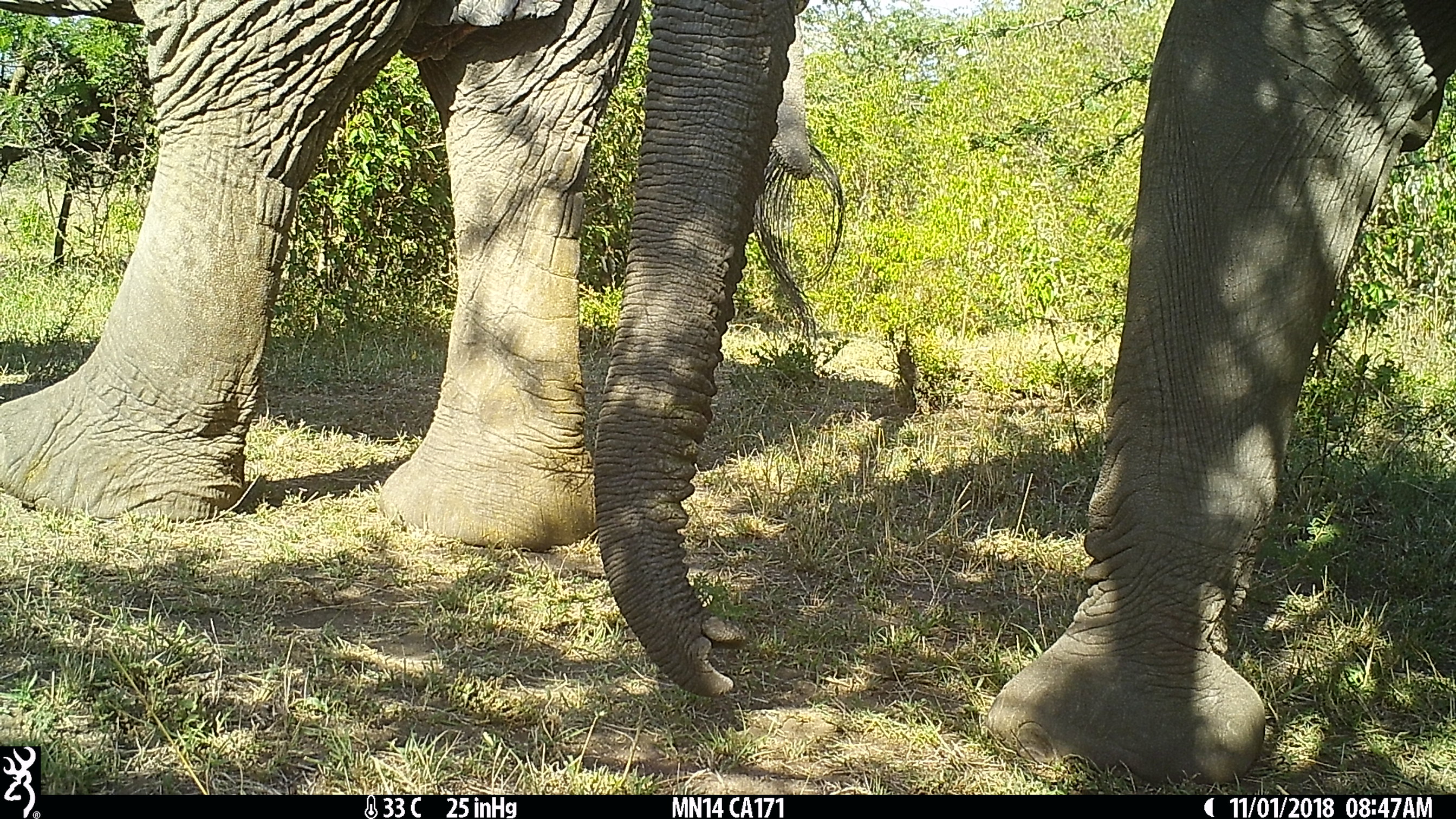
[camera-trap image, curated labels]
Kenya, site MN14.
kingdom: Animalia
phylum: Chordata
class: Mammalia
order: Proboscidea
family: Elephantidae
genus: Loxodonta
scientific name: Loxodonta africana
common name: elephant